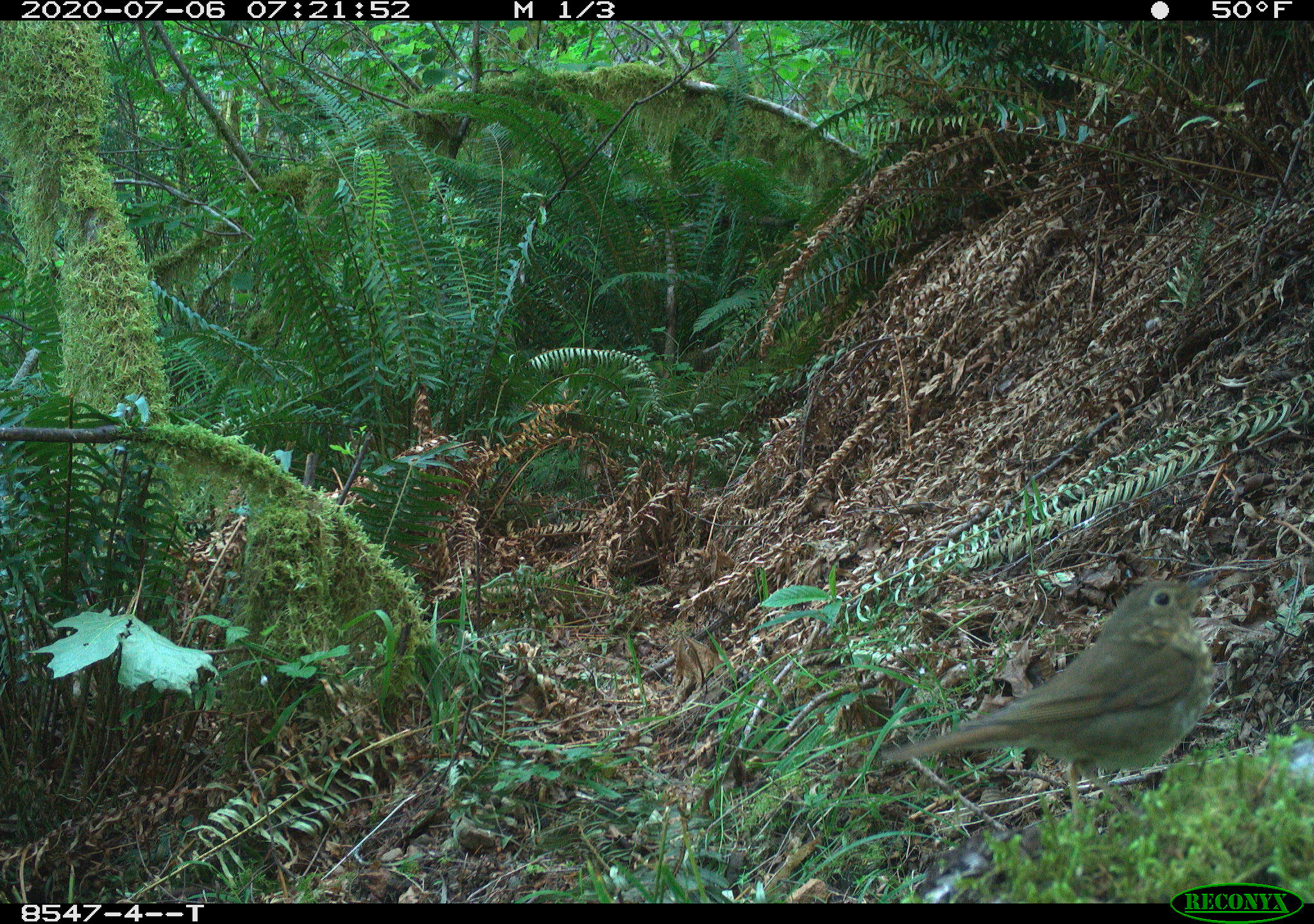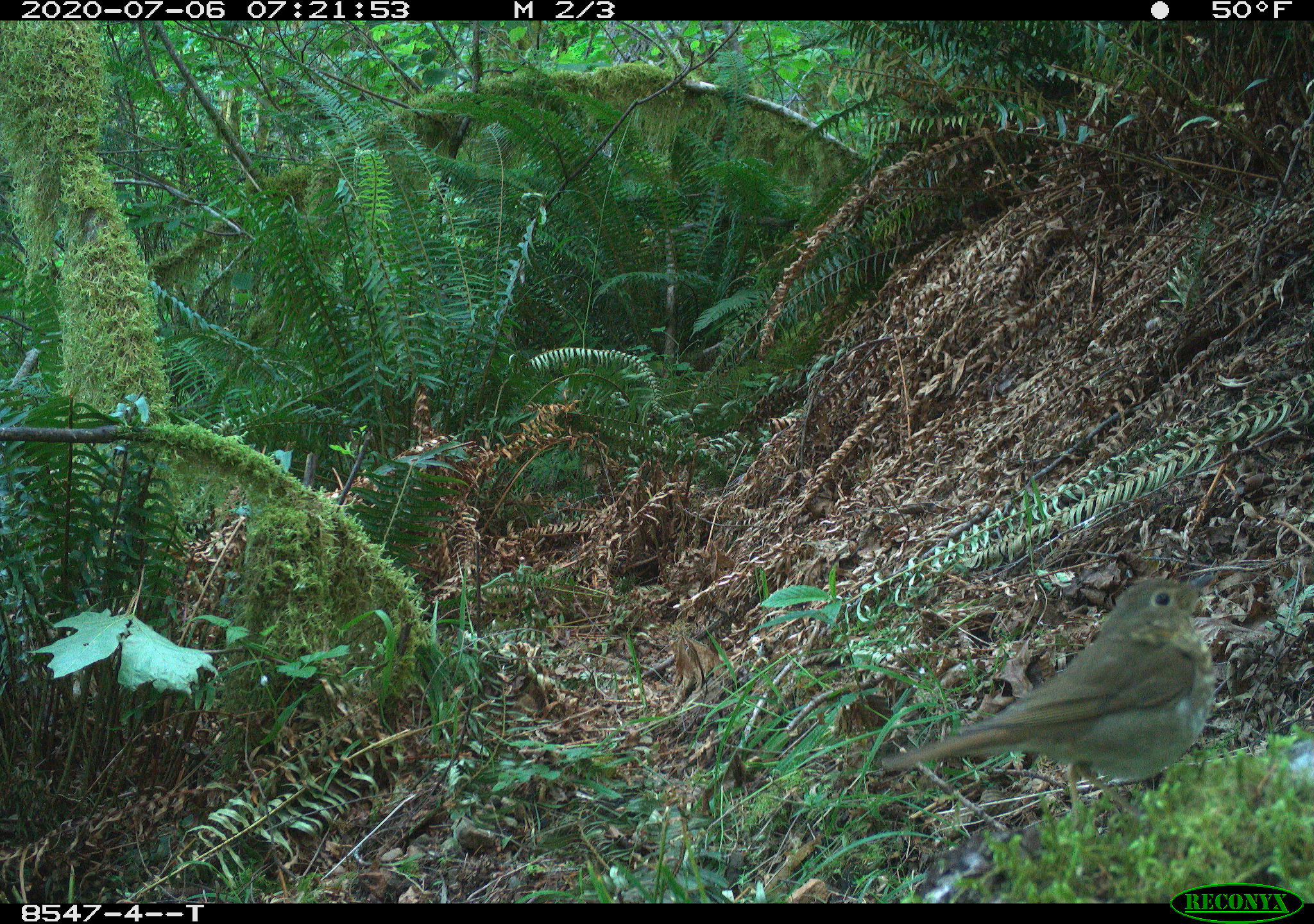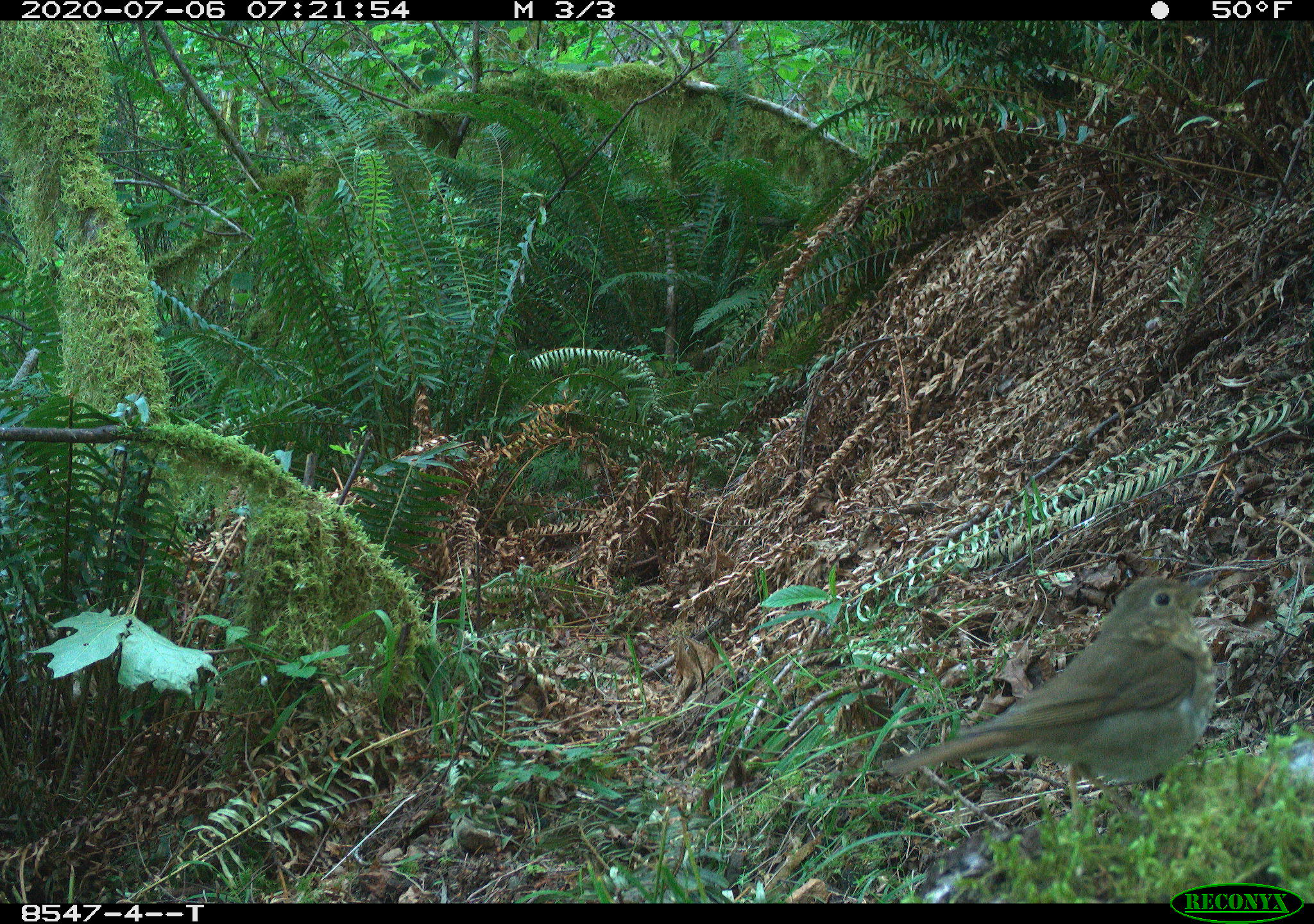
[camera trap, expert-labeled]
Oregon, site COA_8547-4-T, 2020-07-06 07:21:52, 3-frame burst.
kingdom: Animalia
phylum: Chordata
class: Aves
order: Passeriformes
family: Turdidae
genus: Catharus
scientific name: Catharus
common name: brown thrushes and nightingale-thrushes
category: catharus species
Catharus species (brown thrushes and nightingale-thrushes) (Catharus).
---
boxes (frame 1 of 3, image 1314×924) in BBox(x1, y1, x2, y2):
catharus species: BBox(892, 571, 1219, 780)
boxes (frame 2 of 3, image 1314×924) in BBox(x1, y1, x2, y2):
catharus species: BBox(890, 568, 1223, 803)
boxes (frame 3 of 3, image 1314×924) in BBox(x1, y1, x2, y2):
catharus species: BBox(904, 571, 1223, 799)